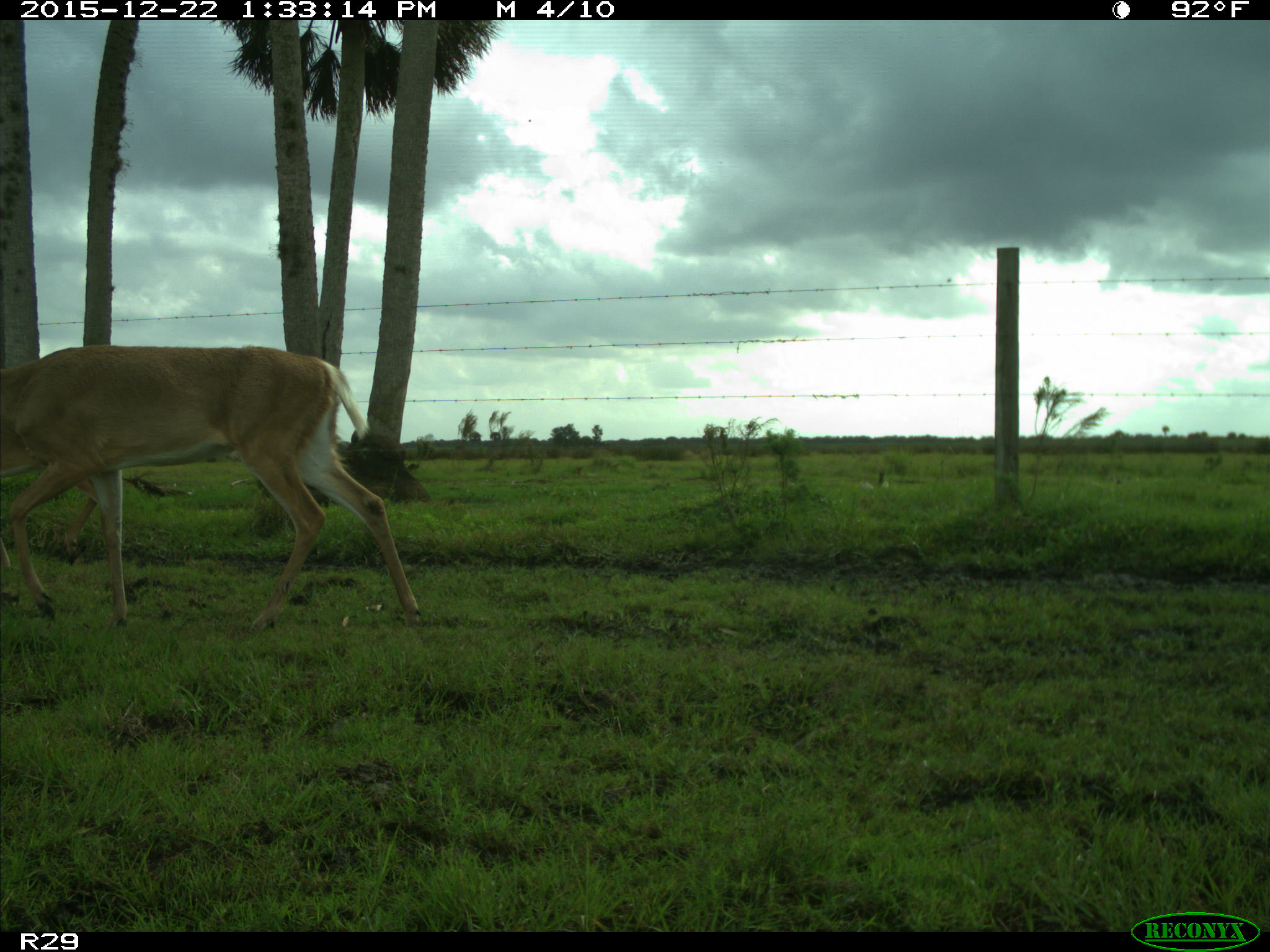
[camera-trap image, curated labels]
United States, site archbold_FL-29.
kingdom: Animalia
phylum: Chordata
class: Mammalia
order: Artiodactyla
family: Cervidae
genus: Odocoileus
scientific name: Odocoileus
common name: deer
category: unidentified deer